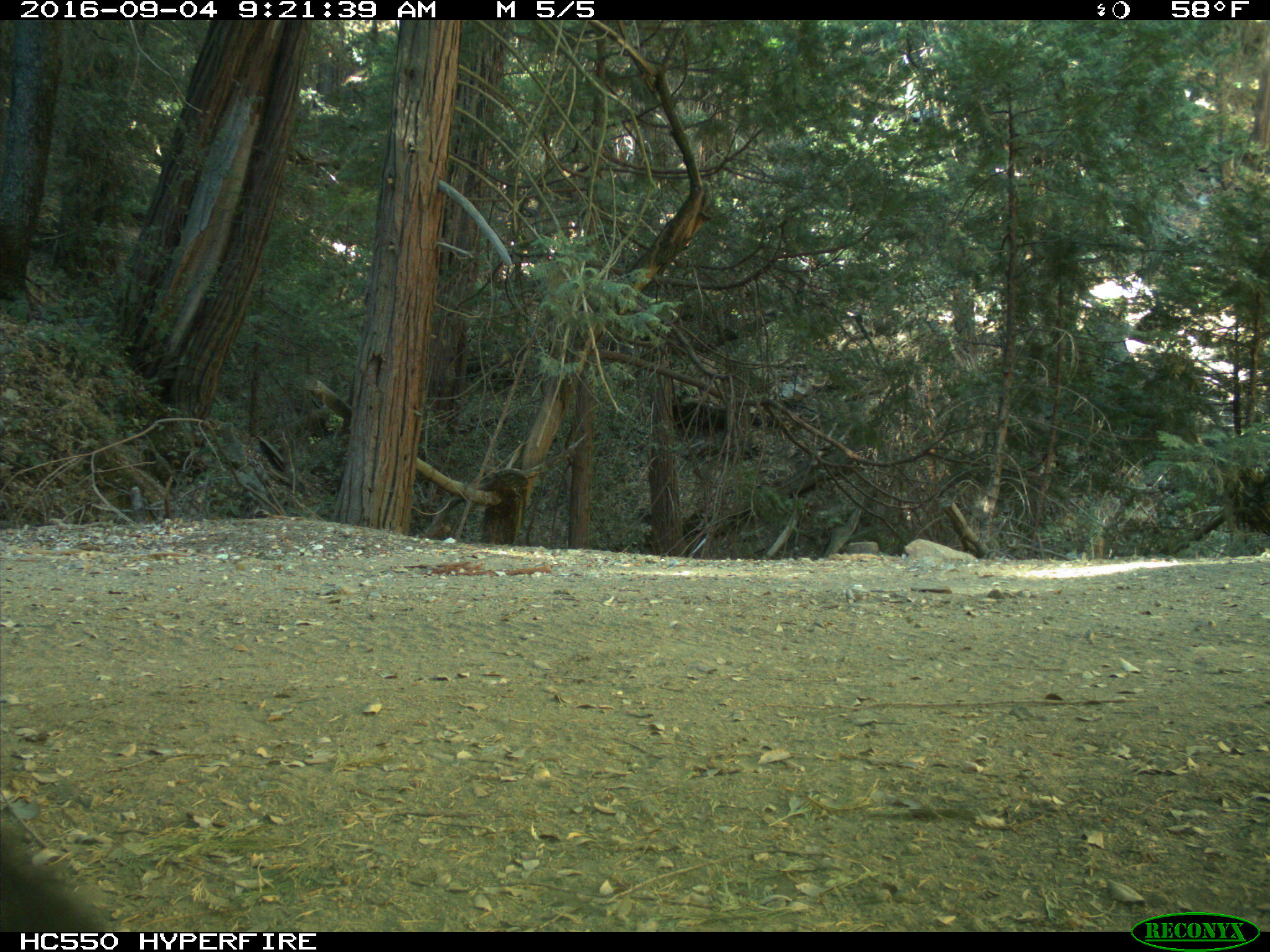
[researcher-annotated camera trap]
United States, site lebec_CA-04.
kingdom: Animalia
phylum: Chordata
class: Mammalia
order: Carnivora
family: Ursidae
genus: Ursus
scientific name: Ursus americanus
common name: american black bear